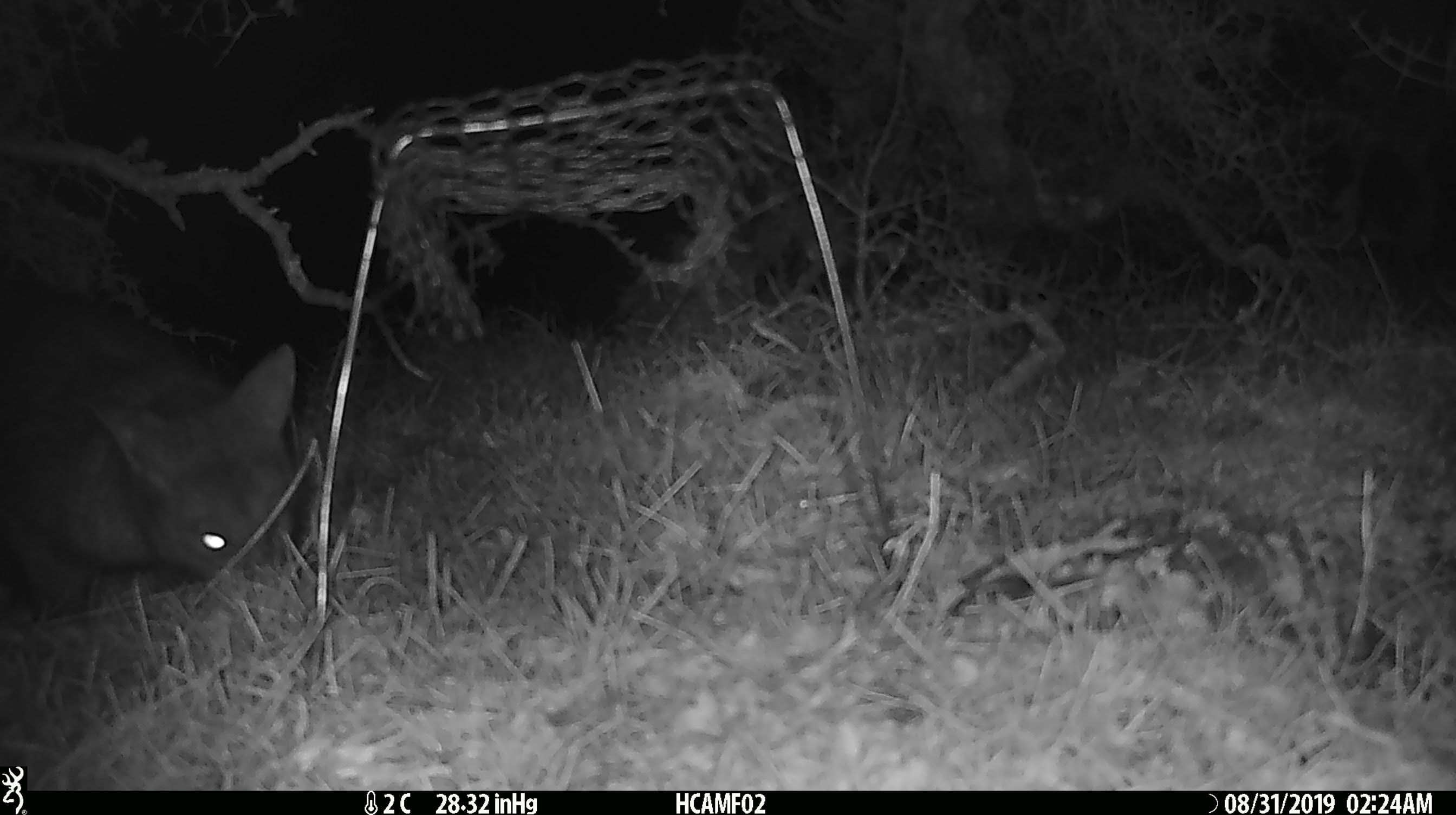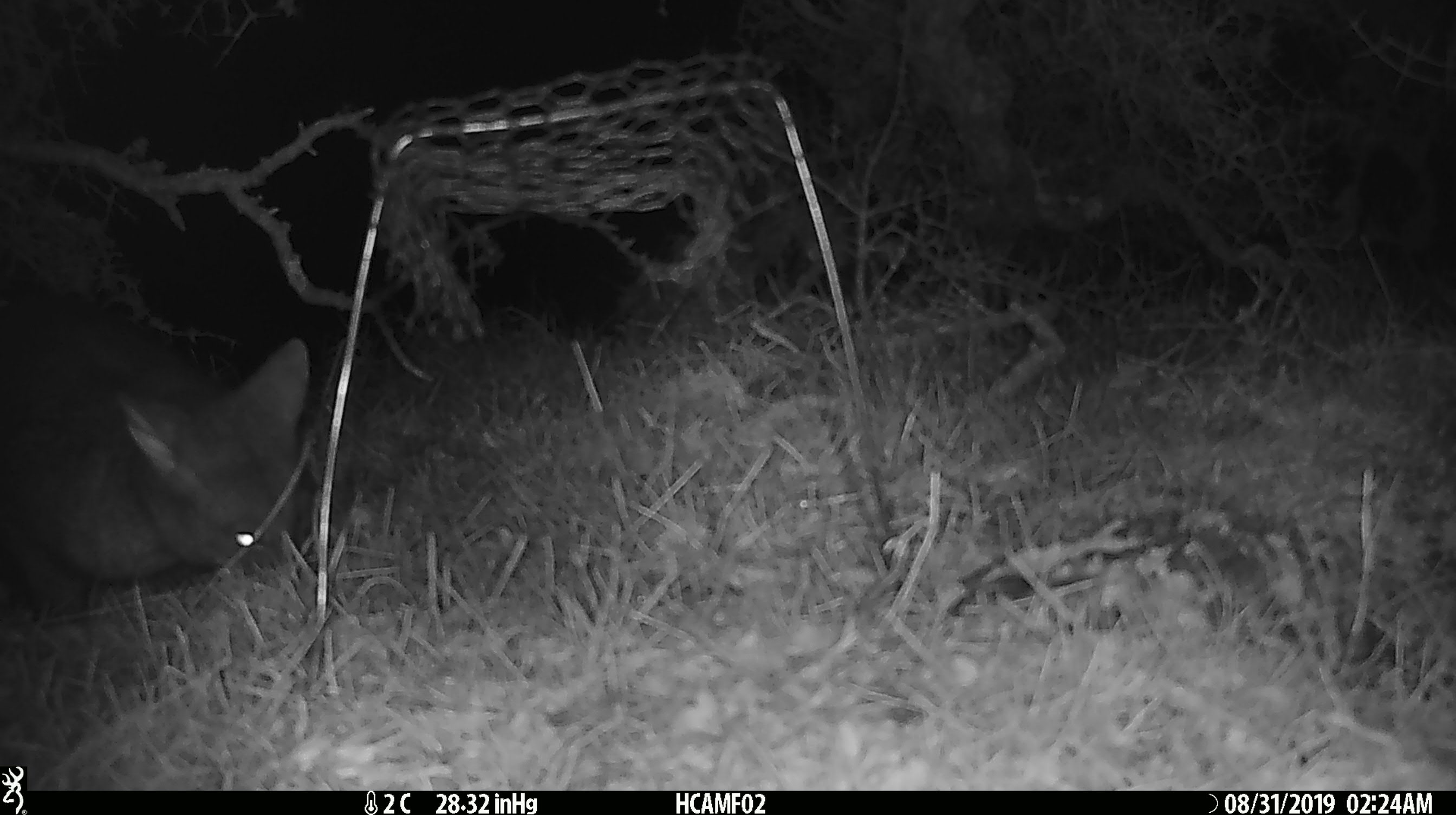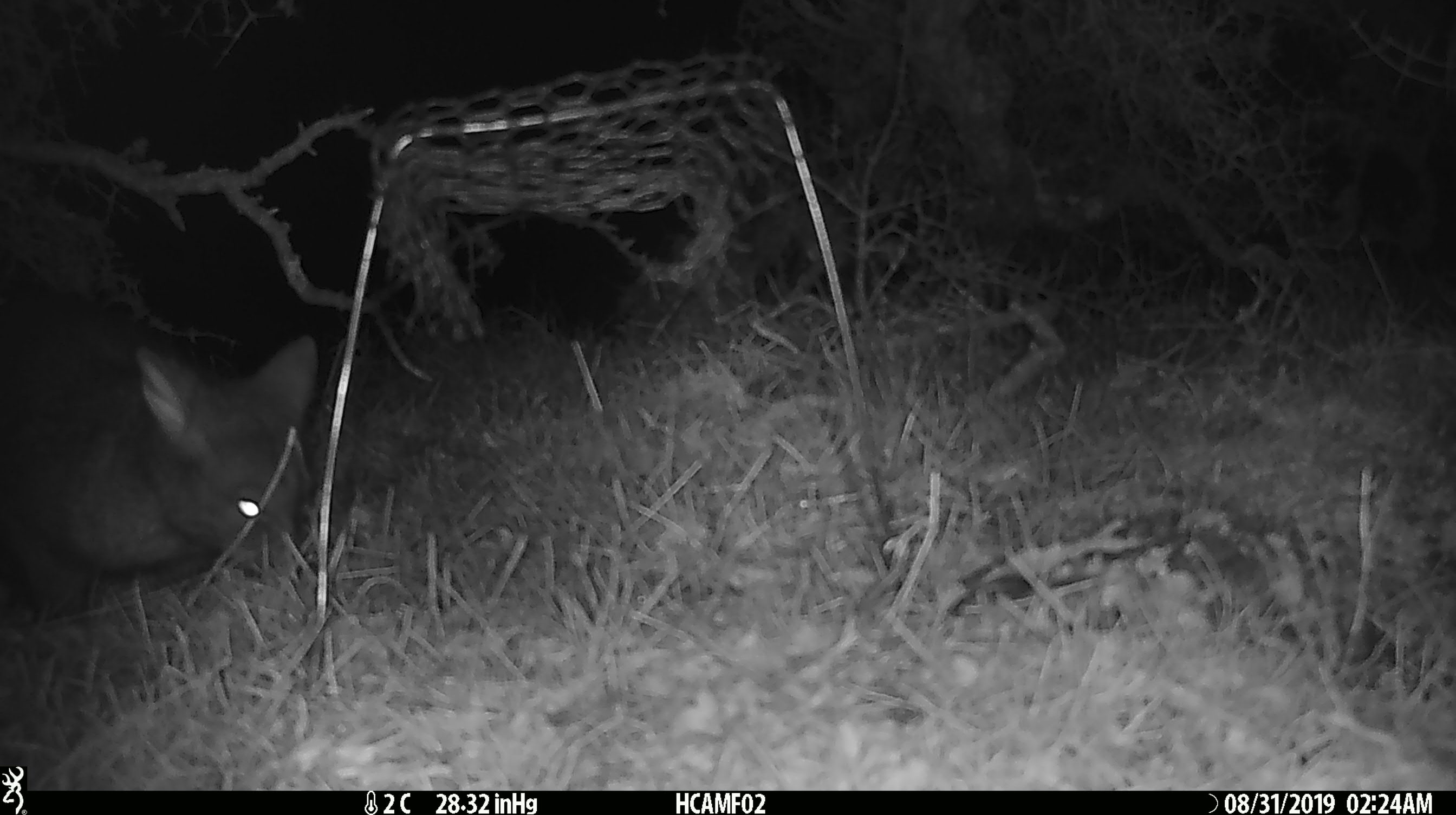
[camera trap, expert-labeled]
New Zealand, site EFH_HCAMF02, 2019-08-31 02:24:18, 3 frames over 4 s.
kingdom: Animalia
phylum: Chordata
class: Mammalia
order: Diprotodontia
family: Phalangeridae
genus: Trichosurus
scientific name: Trichosurus vulpecula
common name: common brushtail possum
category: possum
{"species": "possum (common brushtail possum) (Trichosurus vulpecula)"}